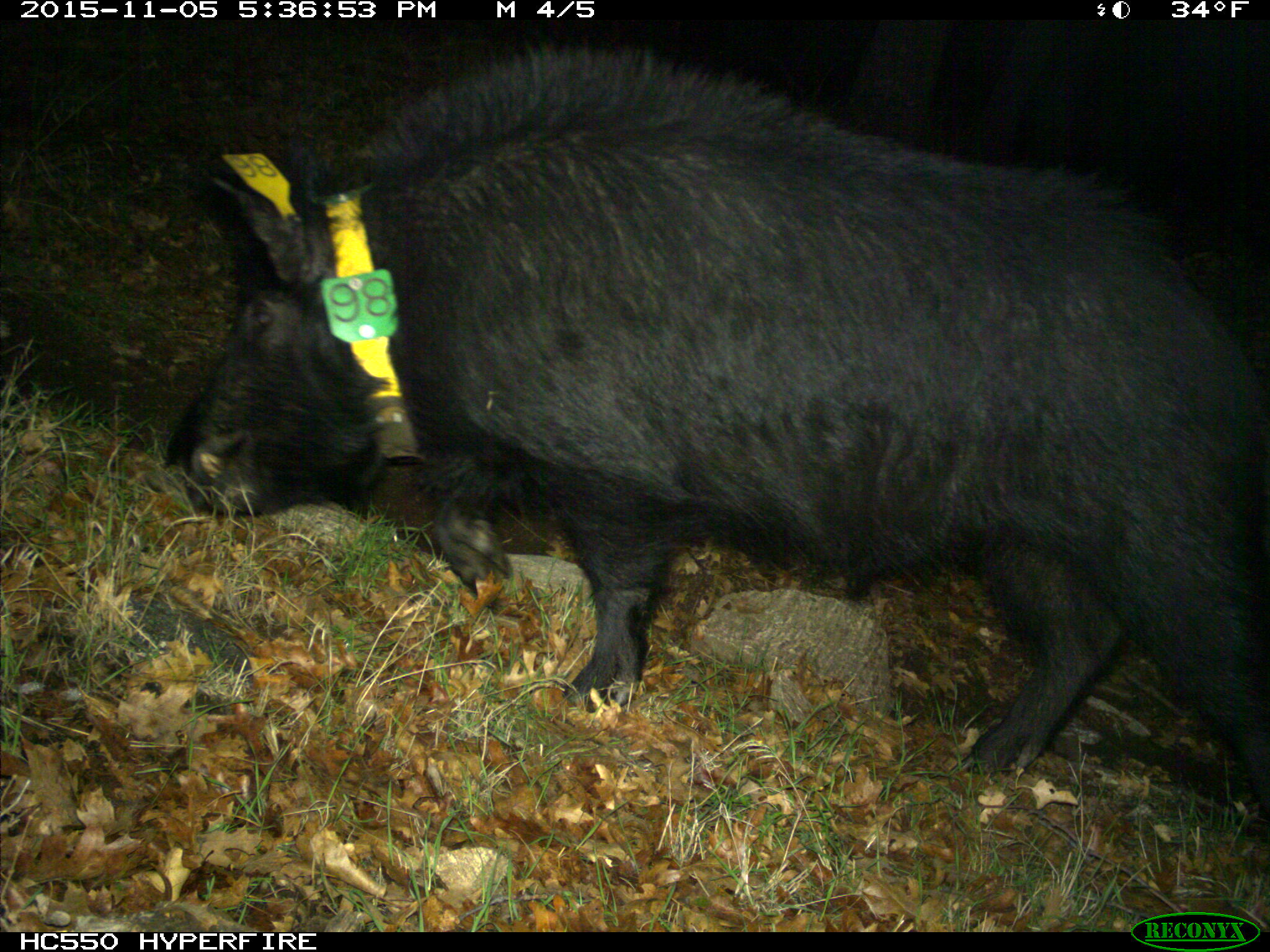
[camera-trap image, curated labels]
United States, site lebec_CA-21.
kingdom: Animalia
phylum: Chordata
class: Mammalia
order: Artiodactyla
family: Suidae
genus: Sus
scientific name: Sus scrofa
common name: wild boar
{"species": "Sus scrofa (wild boar)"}